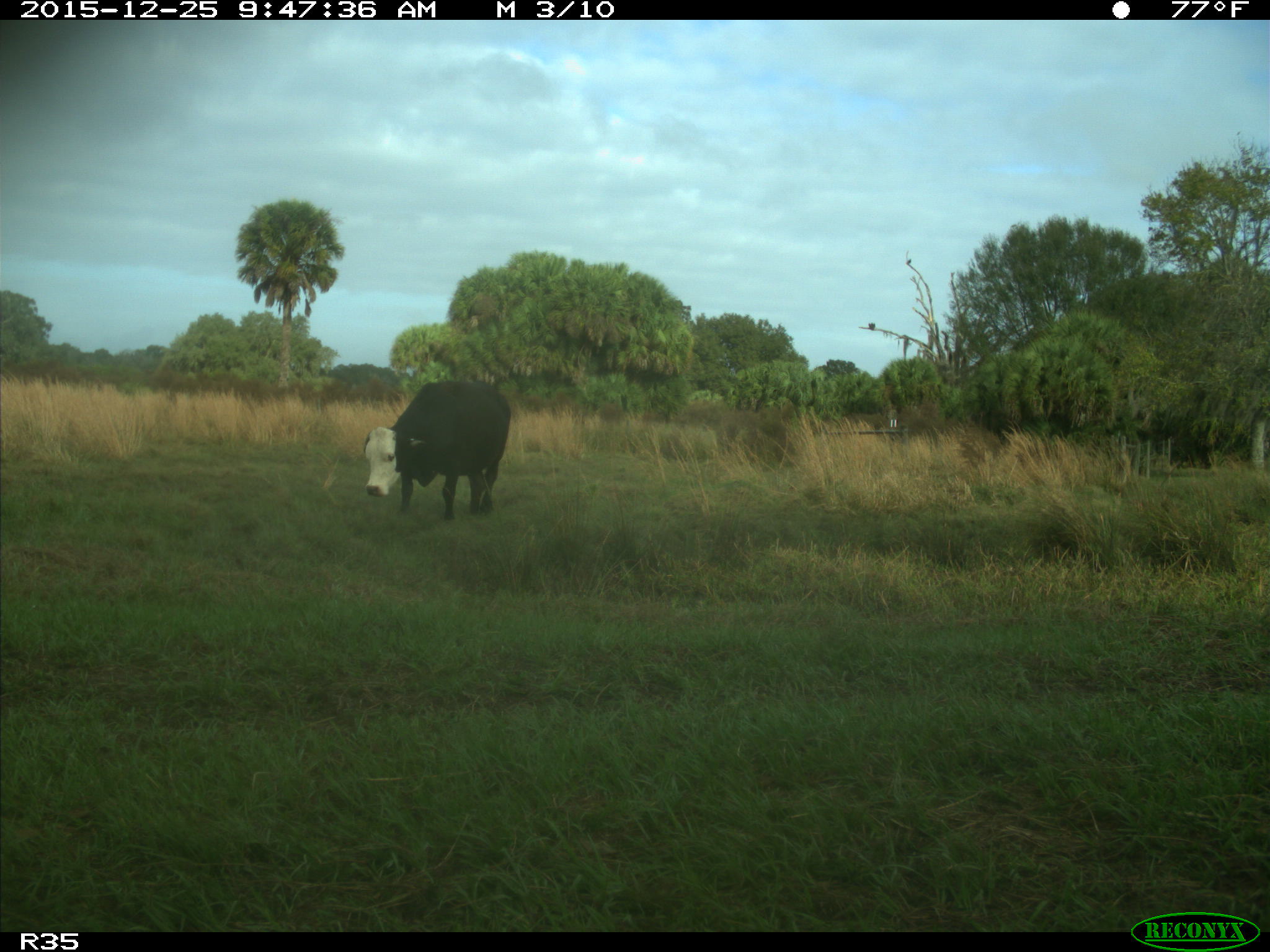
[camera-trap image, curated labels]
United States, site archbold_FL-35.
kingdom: Animalia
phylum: Chordata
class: Mammalia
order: Artiodactyla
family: Bovidae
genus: Bos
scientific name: Bos taurus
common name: domestic cow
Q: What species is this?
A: Bos taurus (domestic cow).